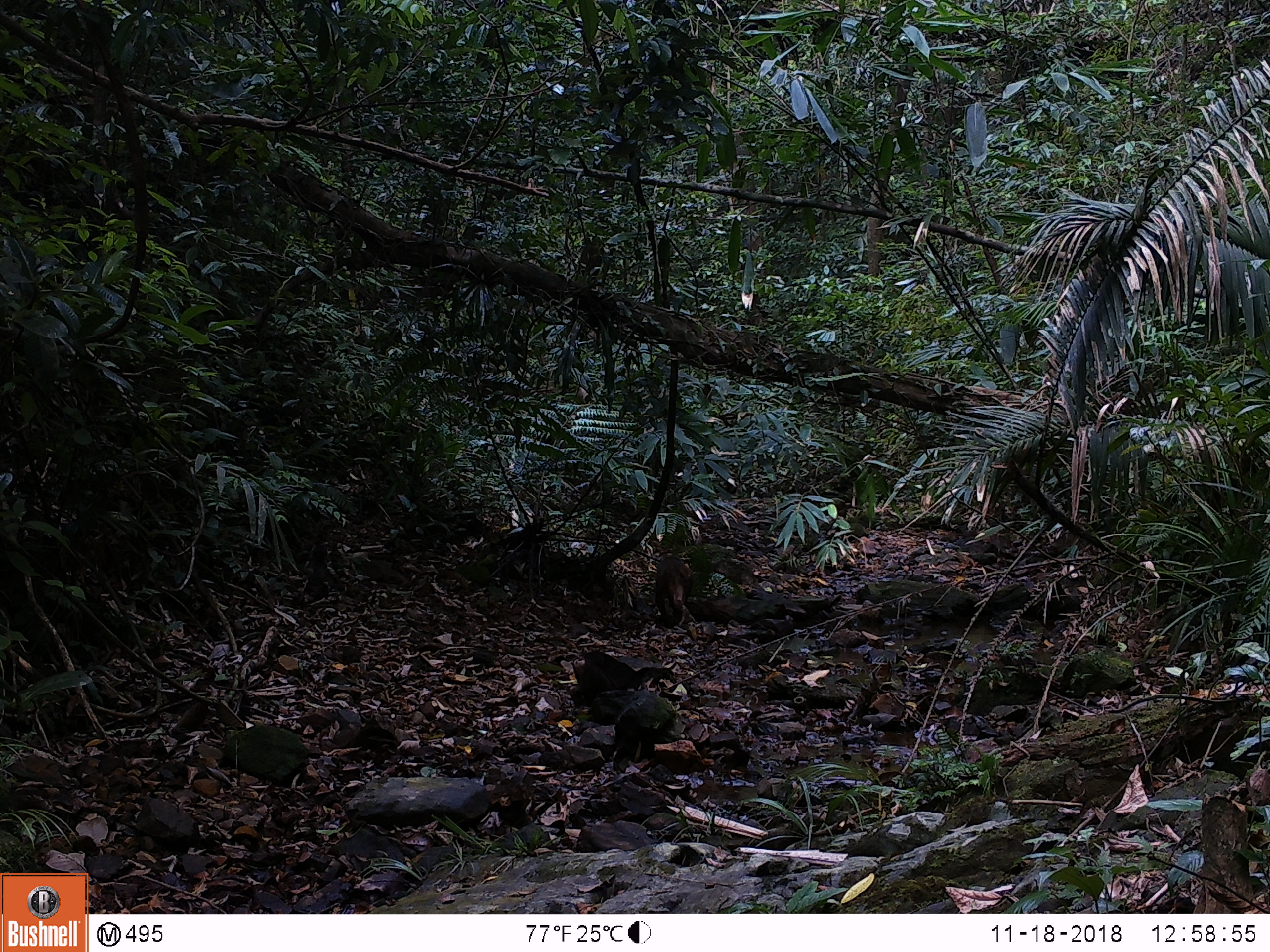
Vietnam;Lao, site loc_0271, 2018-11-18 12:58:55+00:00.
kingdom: Animalia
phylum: Chordata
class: Mammalia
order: Primates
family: Cercopithecidae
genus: Macaca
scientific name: Macaca arctoides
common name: stump-tailed macaque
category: stump tailed macaque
Stump tailed macaque (stump-tailed macaque) (Macaca arctoides). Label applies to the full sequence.